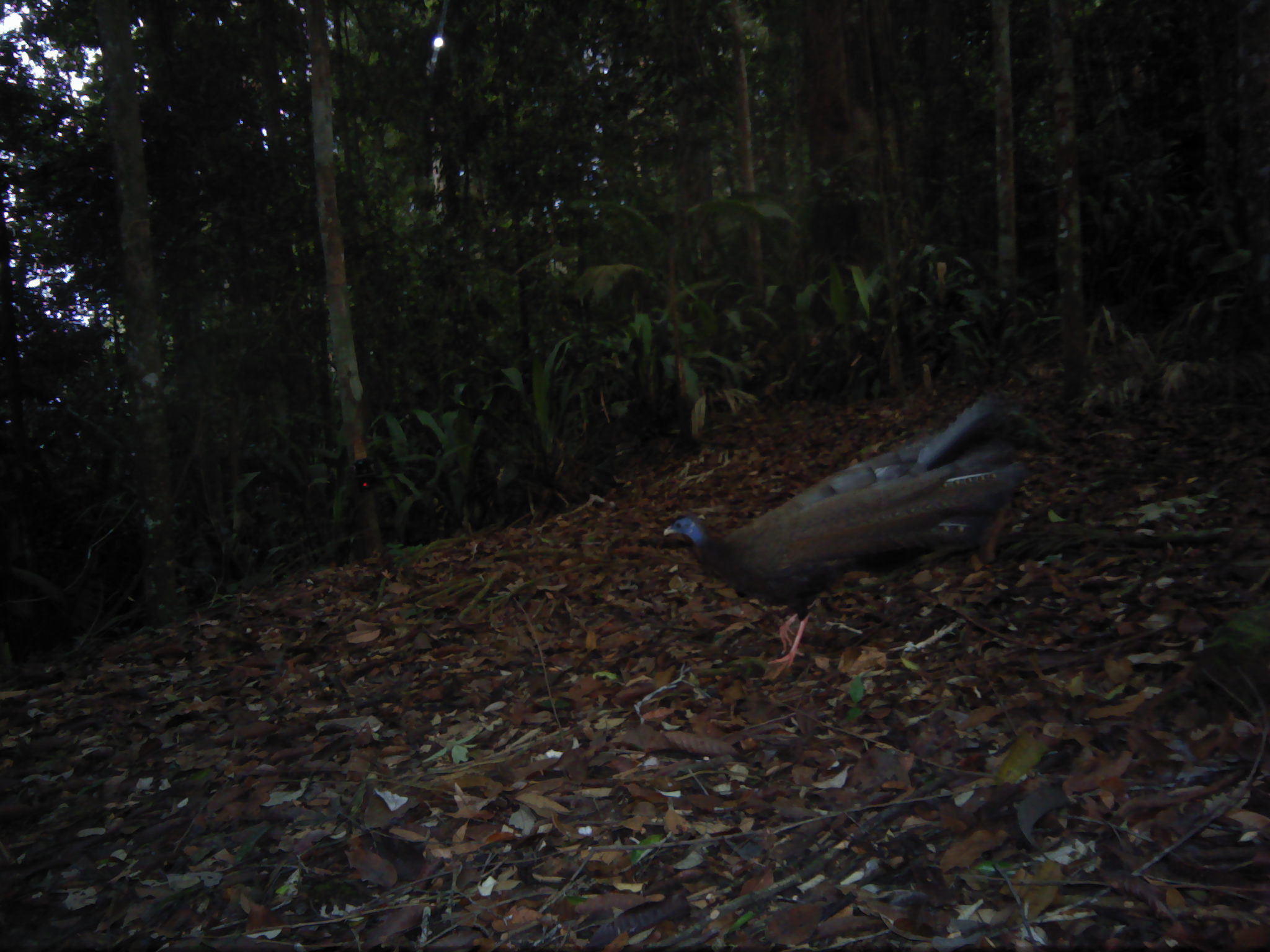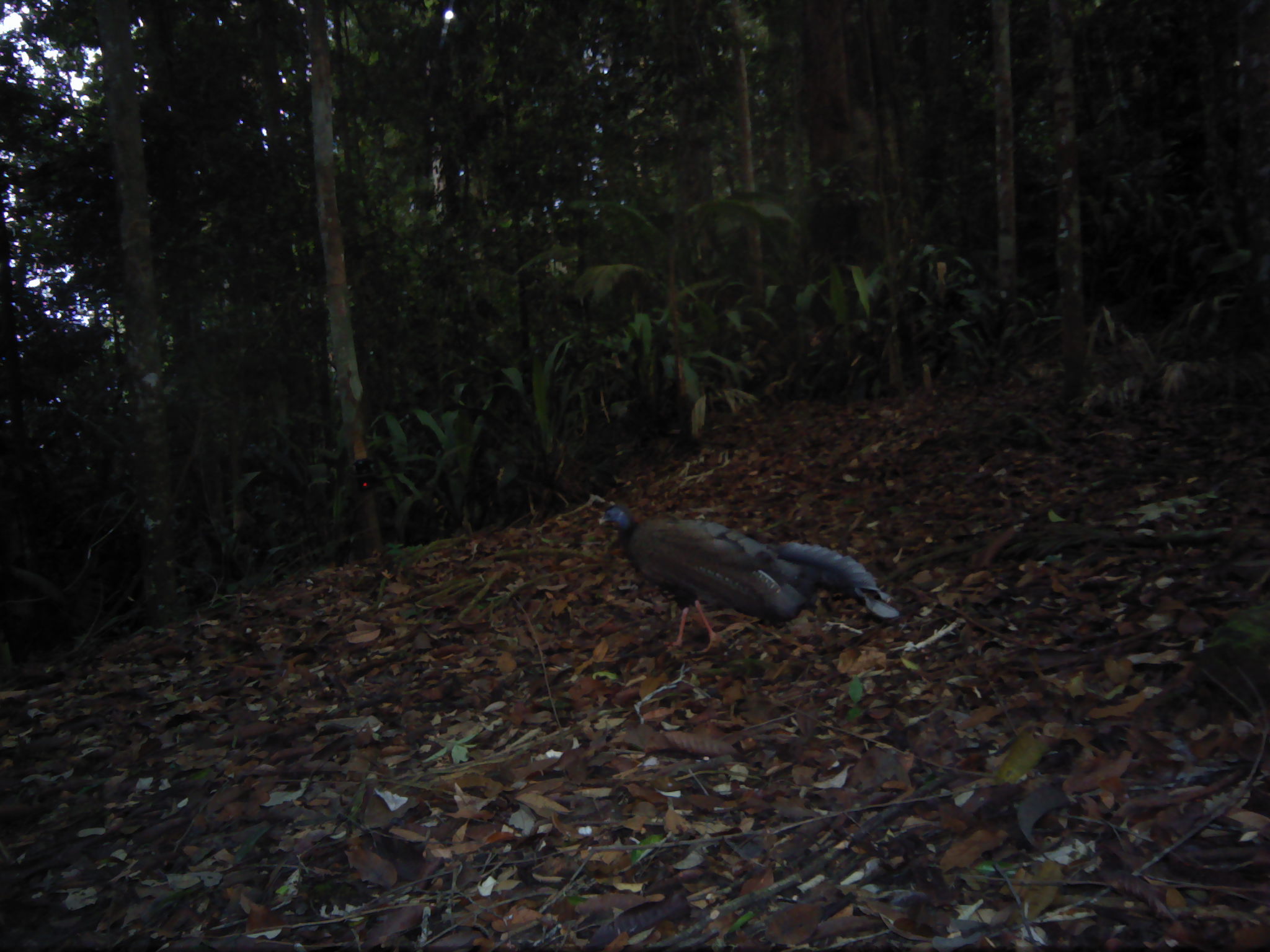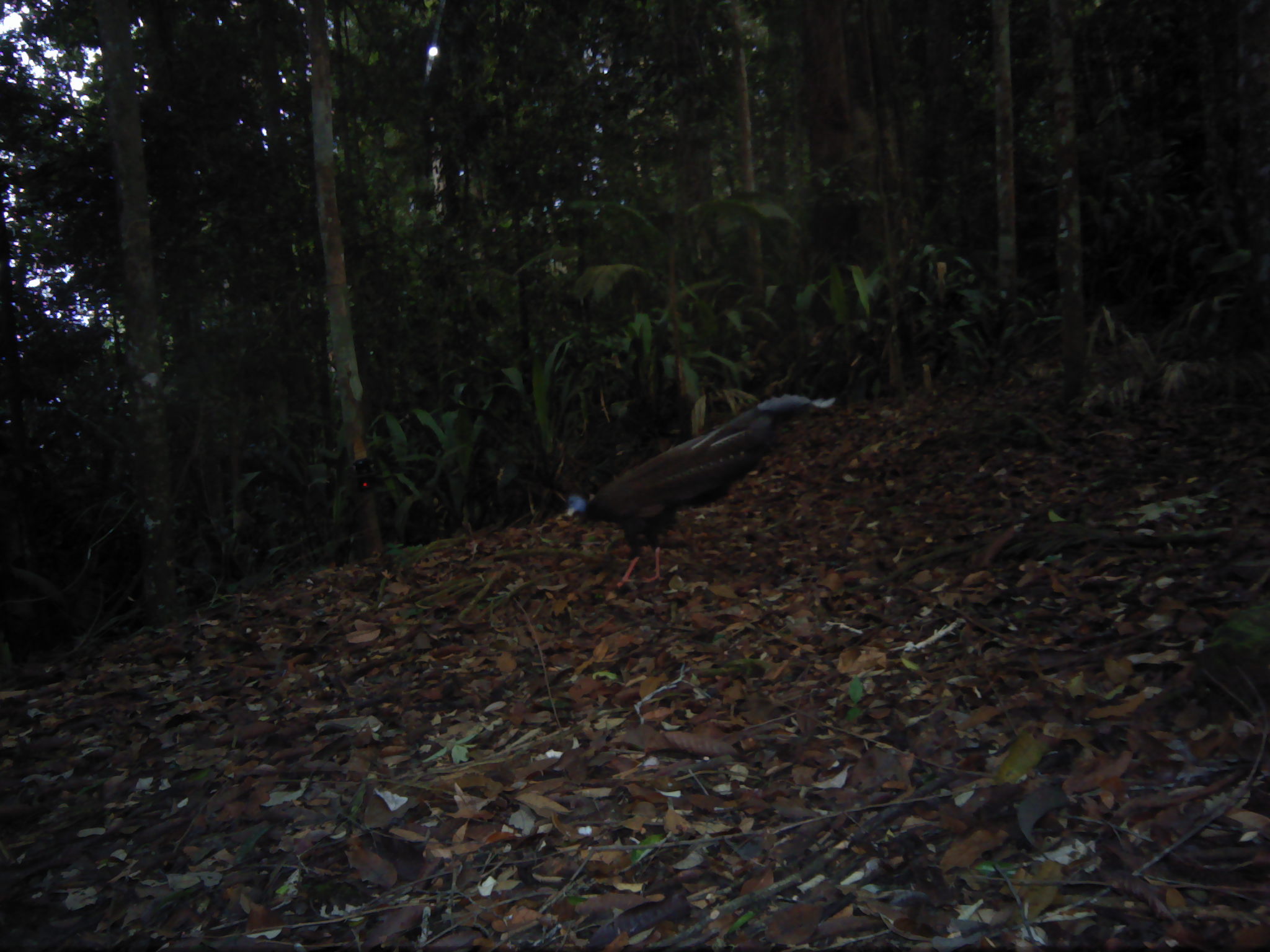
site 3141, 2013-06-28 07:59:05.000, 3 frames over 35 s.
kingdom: Animalia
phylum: Chordata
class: Aves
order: Galliformes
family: Phasianidae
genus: Argusianus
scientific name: Argusianus argus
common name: great argus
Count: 1.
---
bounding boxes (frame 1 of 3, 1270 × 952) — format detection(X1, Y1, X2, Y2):
argusianus argus: detection(658, 391, 1026, 681)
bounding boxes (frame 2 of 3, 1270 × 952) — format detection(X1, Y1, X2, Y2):
argusianus argus: detection(595, 501, 901, 656)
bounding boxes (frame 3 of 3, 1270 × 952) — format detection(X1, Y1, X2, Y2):
argusianus argus: detection(561, 392, 836, 590)